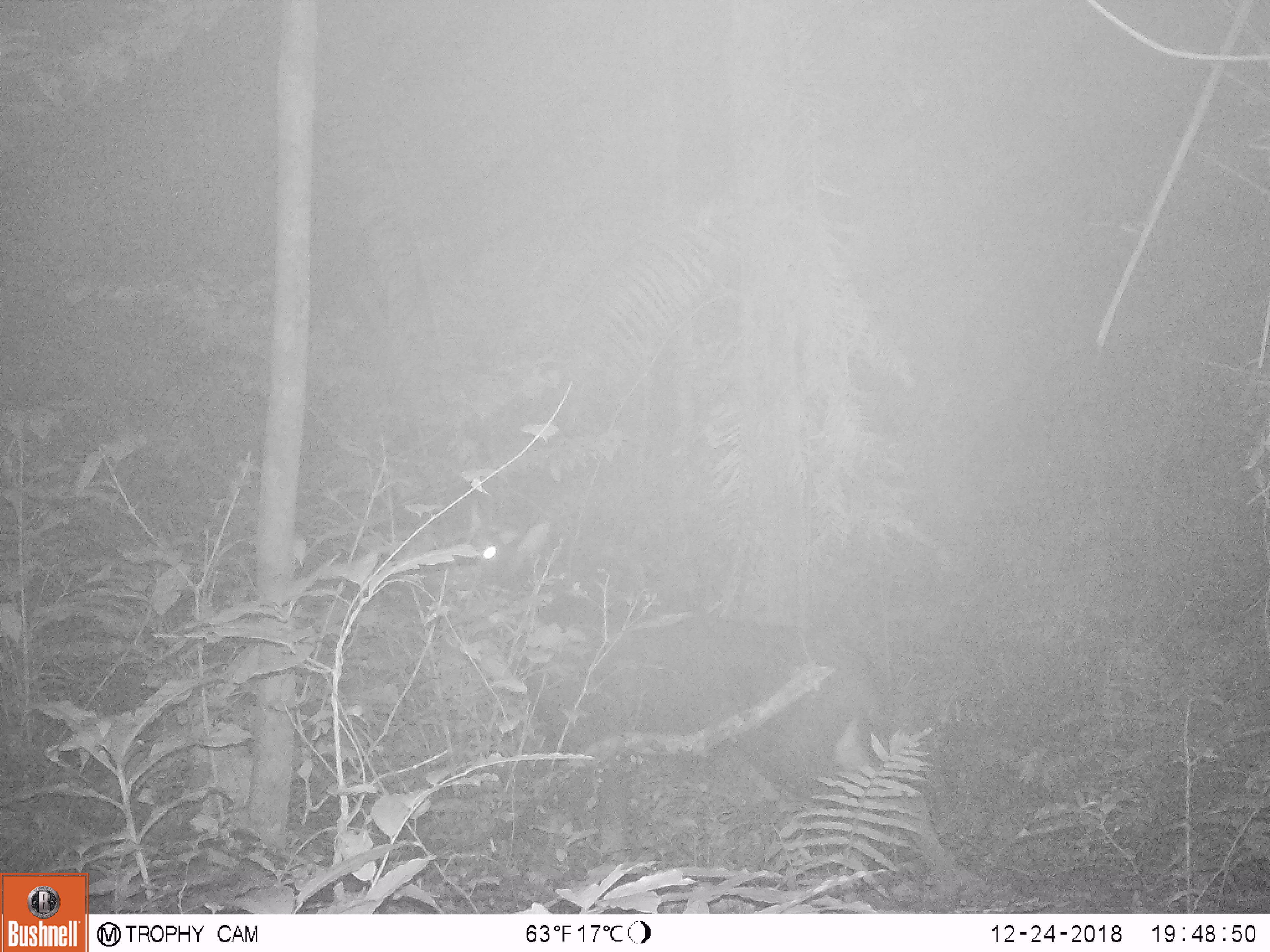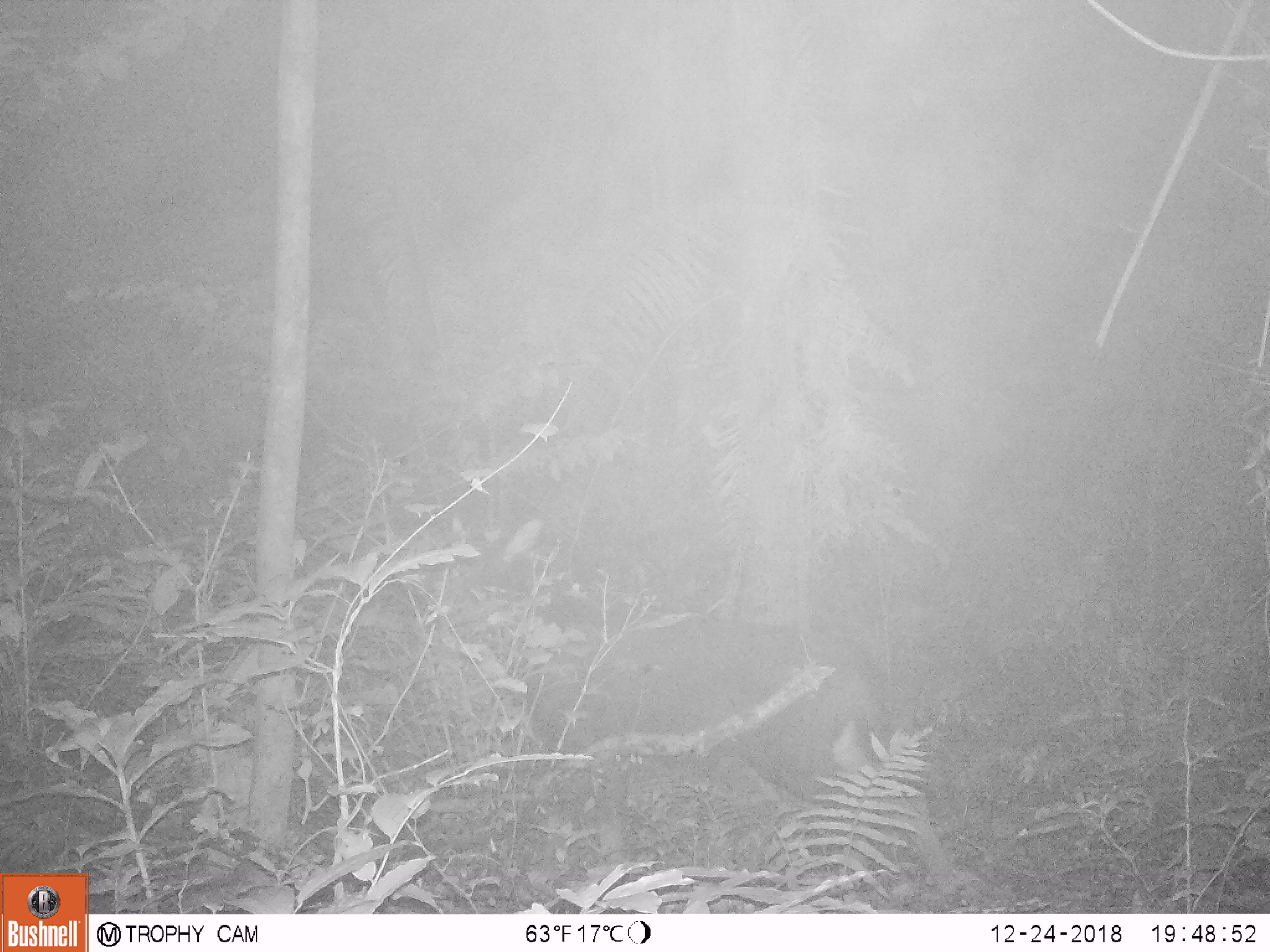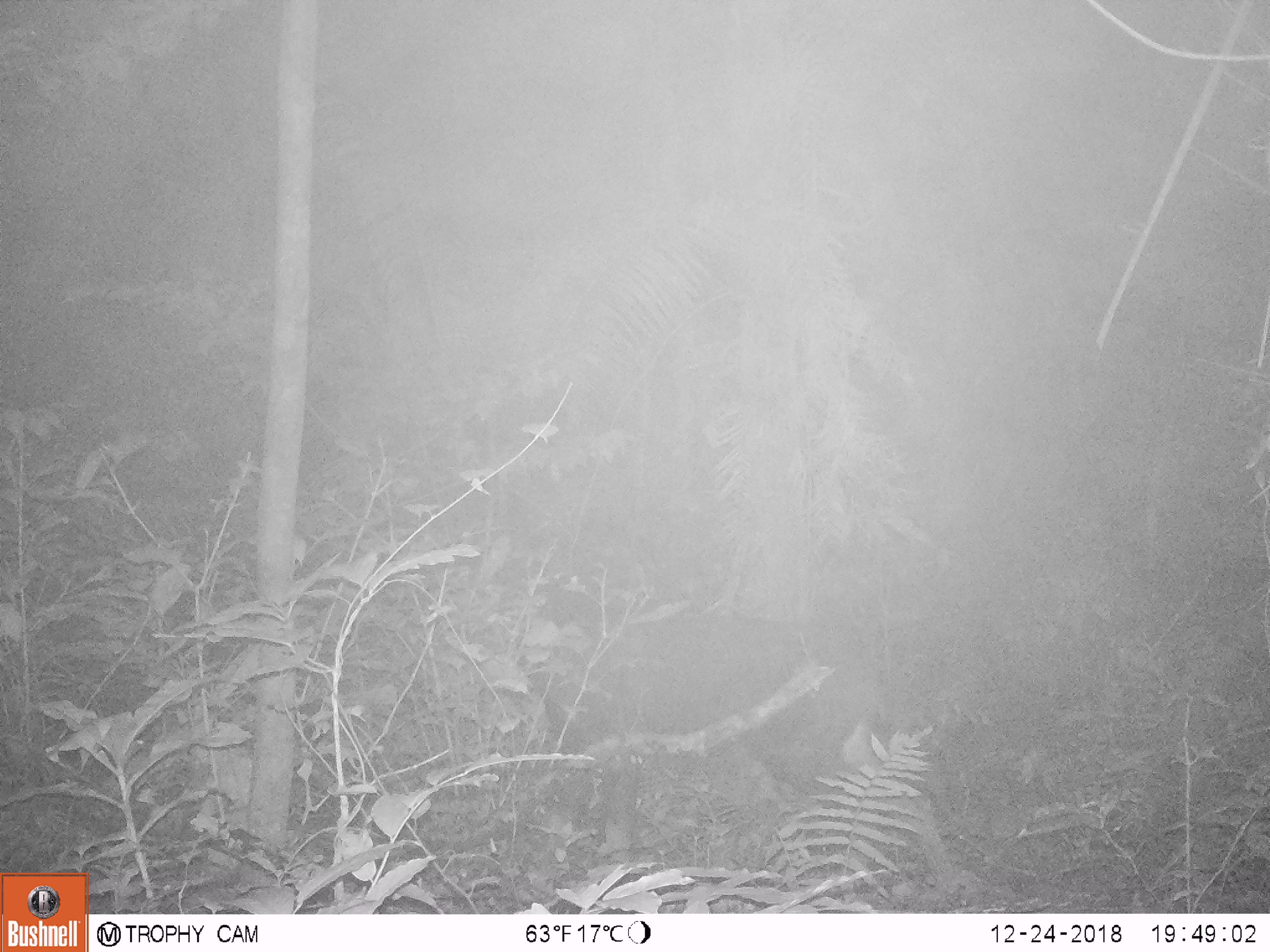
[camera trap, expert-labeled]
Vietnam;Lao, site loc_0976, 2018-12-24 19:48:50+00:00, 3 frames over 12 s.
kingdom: Animalia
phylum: Chordata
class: Mammalia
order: Artiodactyla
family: Bovidae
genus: Capricornis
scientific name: Capricornis sumatraensis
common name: chinese serow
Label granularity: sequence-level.